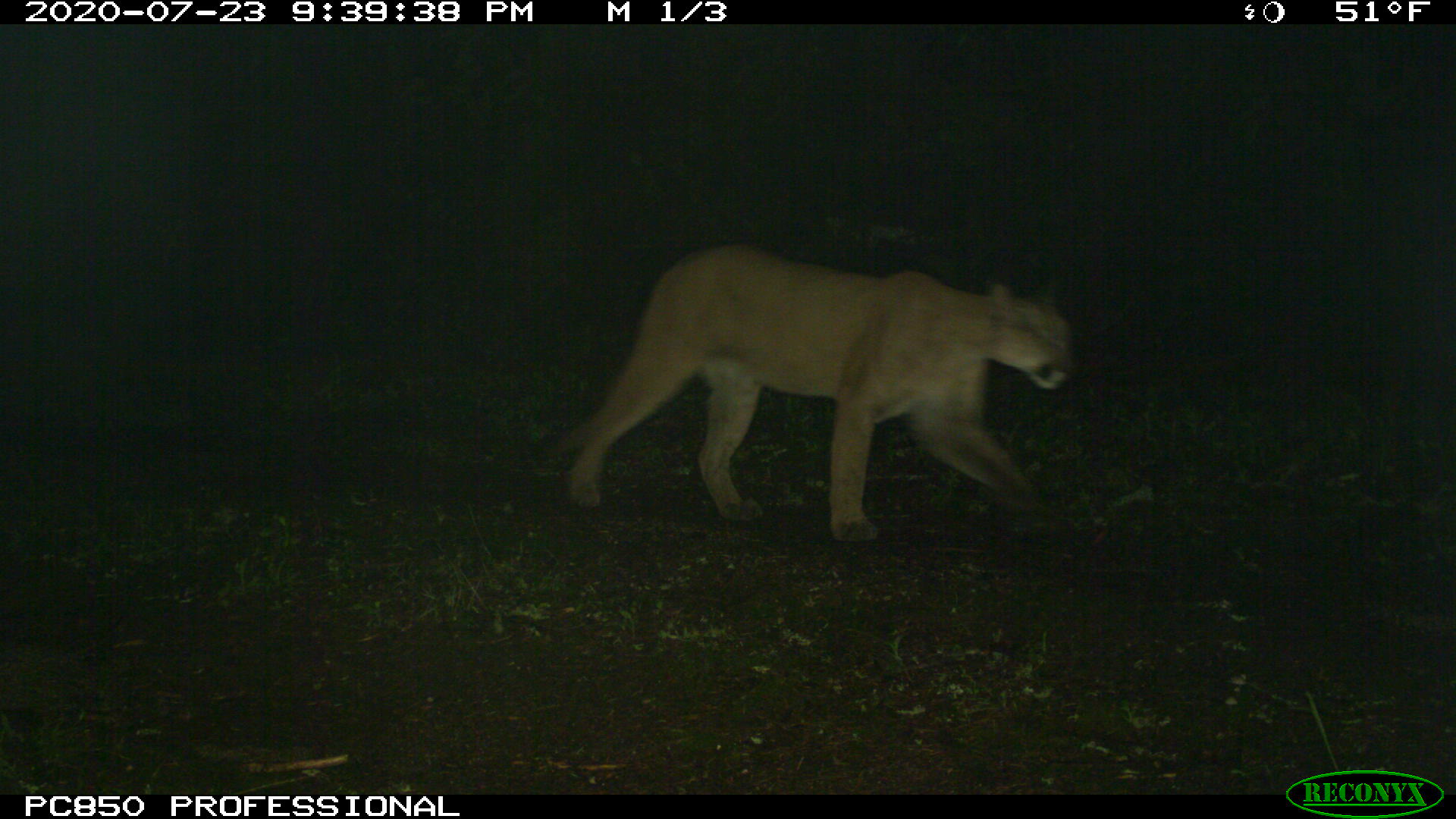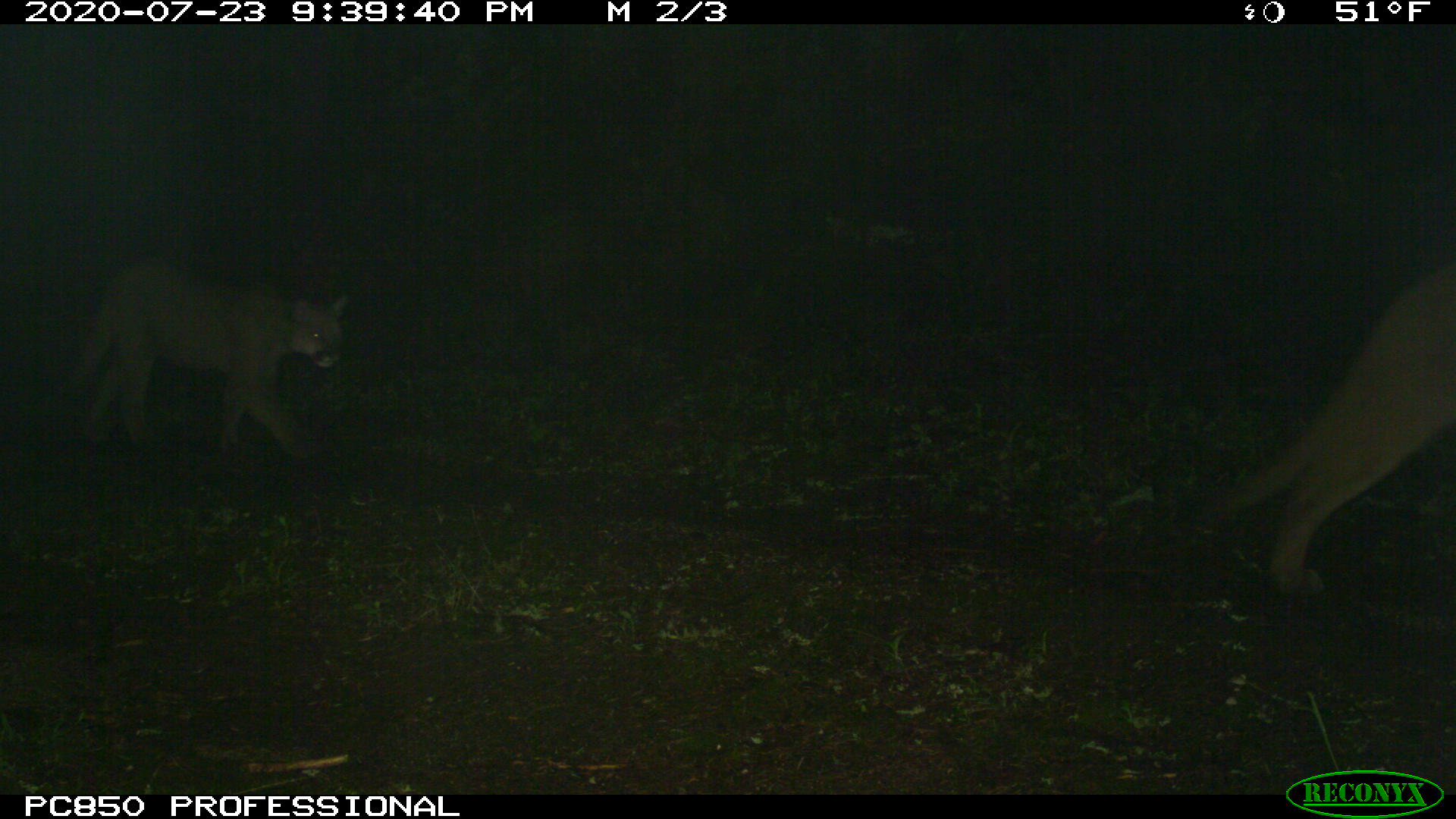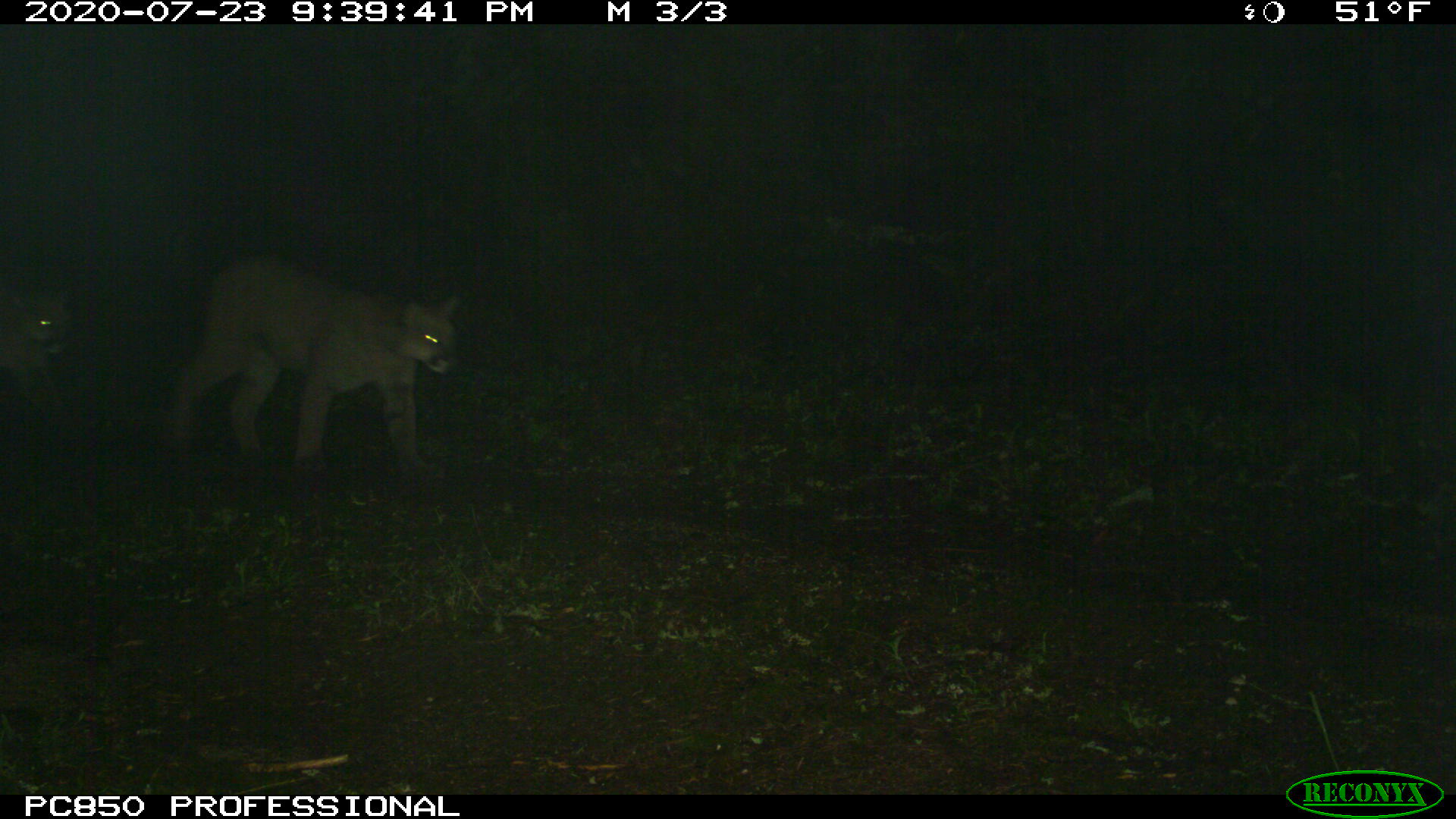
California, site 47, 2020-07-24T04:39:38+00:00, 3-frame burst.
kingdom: Animalia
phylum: Chordata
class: Mammalia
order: Carnivora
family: Felidae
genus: Puma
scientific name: Puma concolor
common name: puma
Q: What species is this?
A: Puma (Puma concolor).